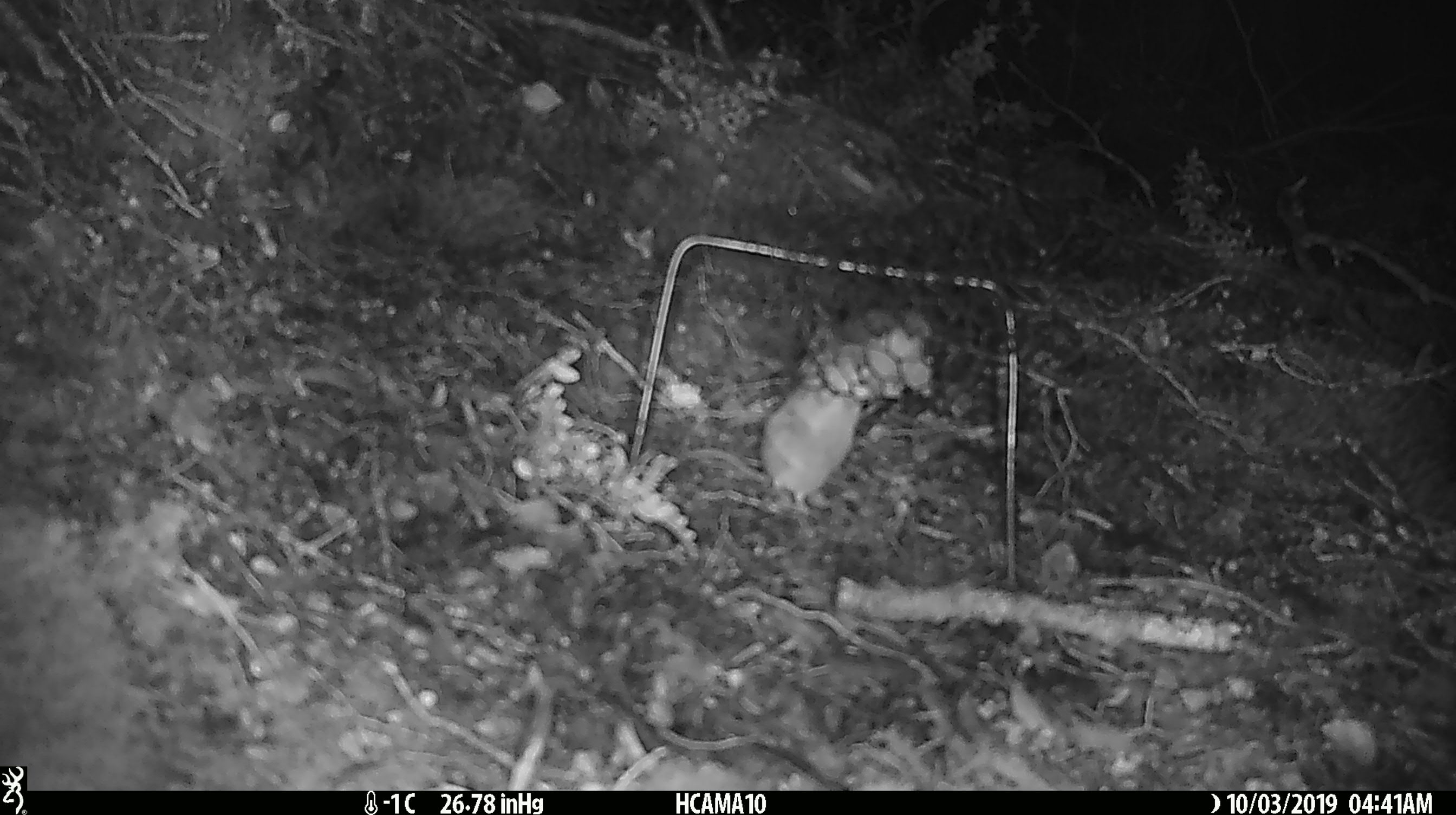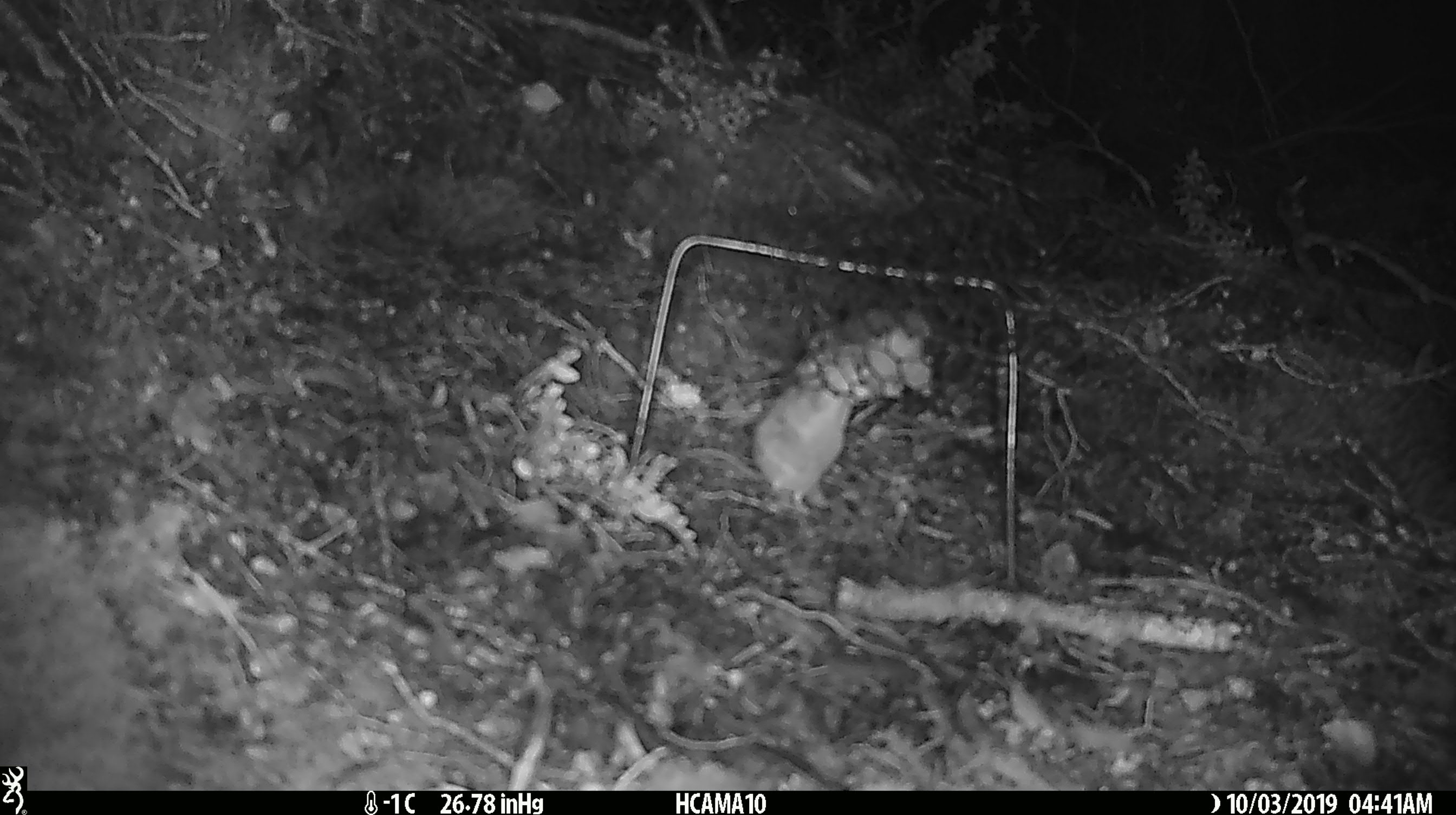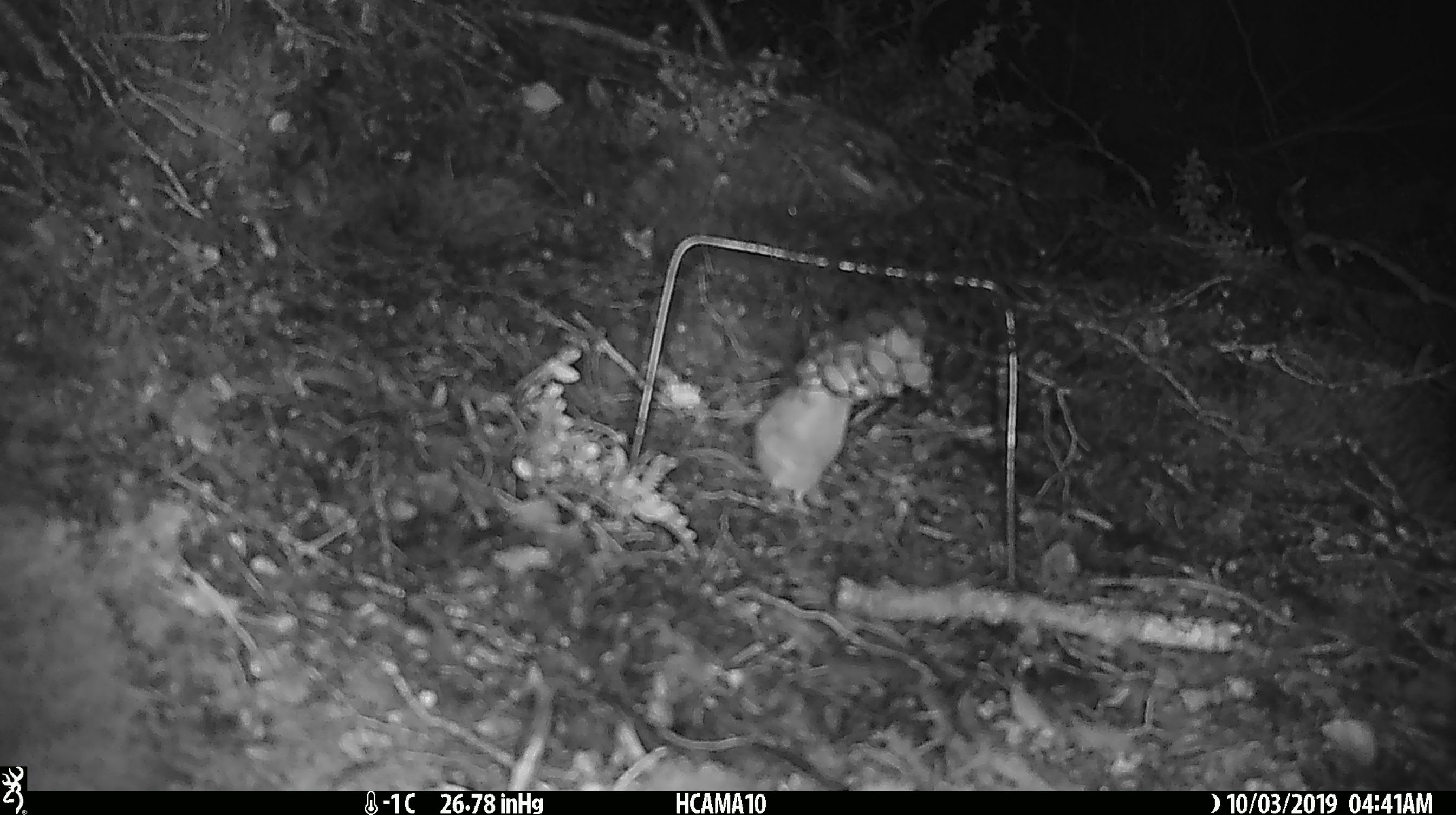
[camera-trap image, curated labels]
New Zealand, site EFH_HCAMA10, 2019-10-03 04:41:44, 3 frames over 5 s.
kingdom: Animalia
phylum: Chordata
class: Mammalia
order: Rodentia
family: Muridae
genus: Mus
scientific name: Mus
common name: mouse